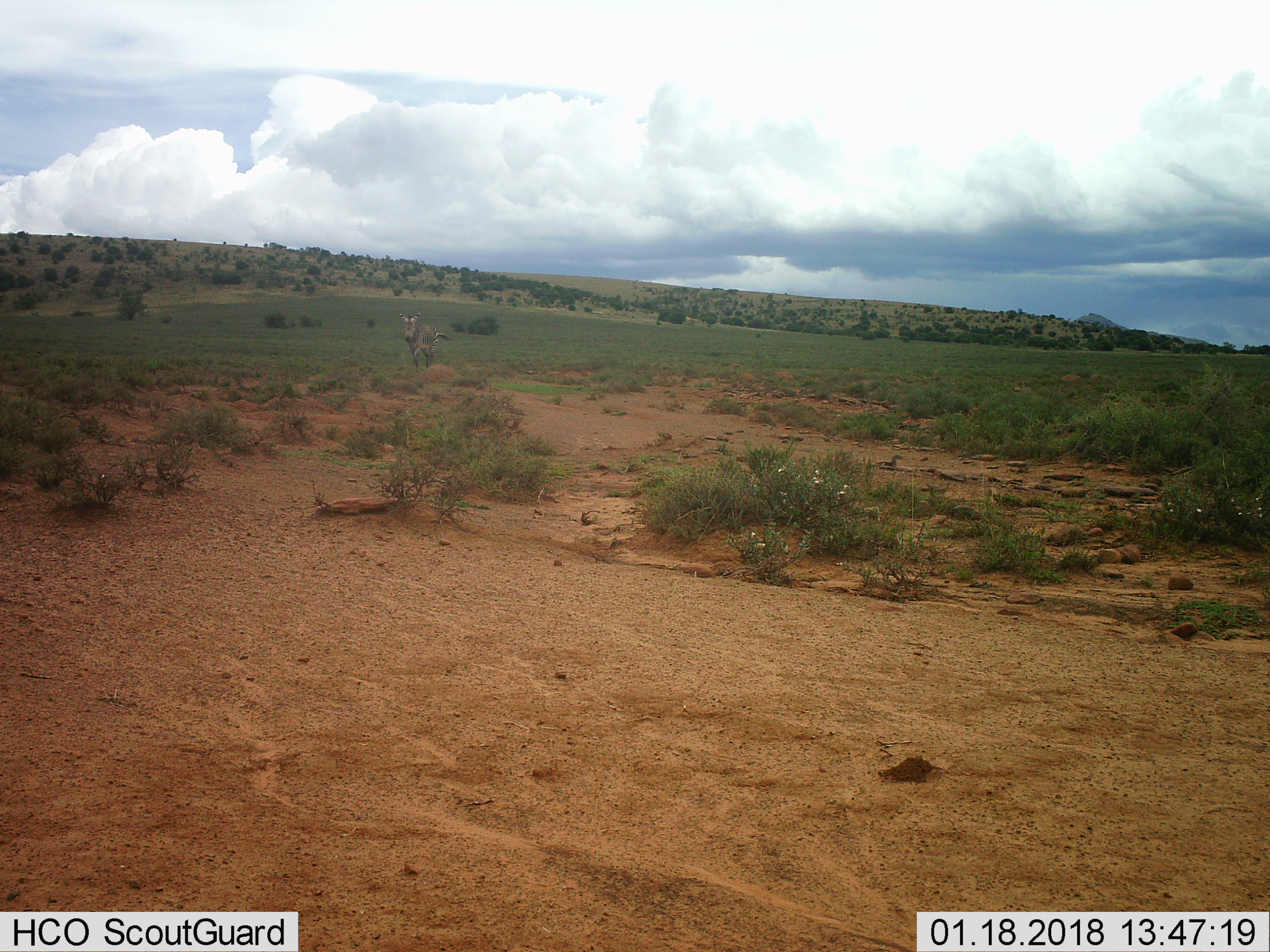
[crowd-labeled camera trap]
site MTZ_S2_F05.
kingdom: Animalia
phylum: Chordata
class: Mammalia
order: Perissodactyla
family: Equidae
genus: Equus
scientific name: Equus zebra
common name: mountain zebra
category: zebramountain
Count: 1.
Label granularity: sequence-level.